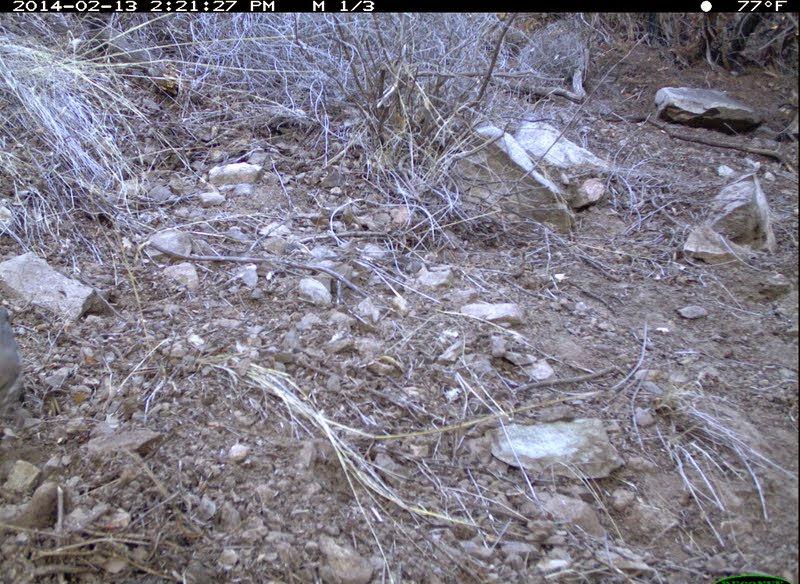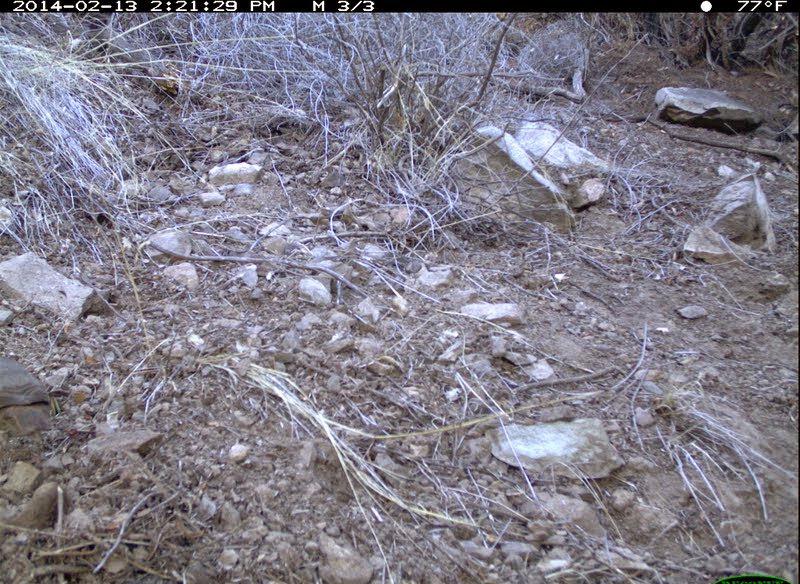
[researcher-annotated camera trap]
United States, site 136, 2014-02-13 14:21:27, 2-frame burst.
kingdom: Animalia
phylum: Chordata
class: Aves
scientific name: Aves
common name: bird